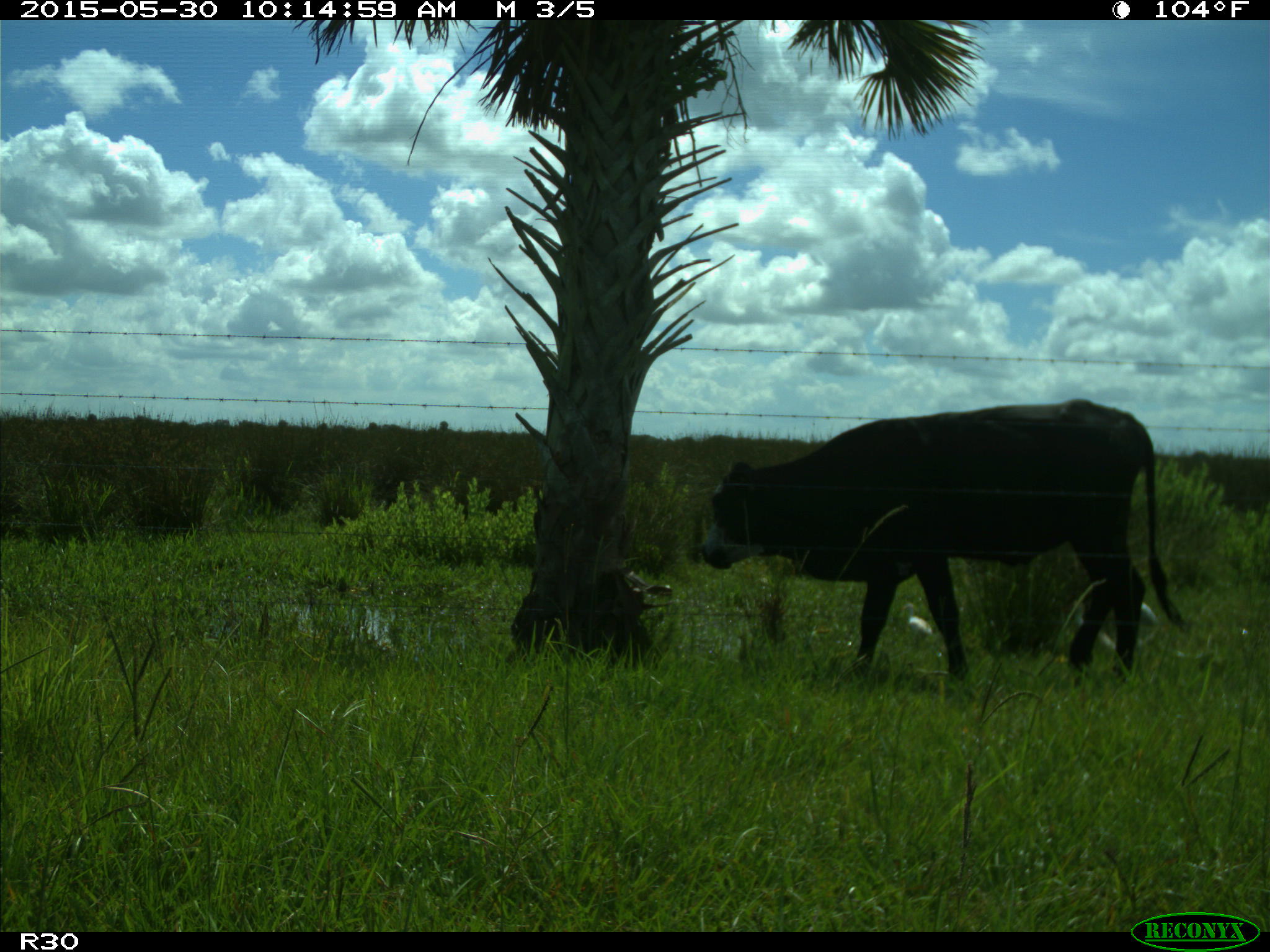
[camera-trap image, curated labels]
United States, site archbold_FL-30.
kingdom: Animalia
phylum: Chordata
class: Mammalia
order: Artiodactyla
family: Bovidae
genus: Bos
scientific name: Bos taurus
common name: domestic cow